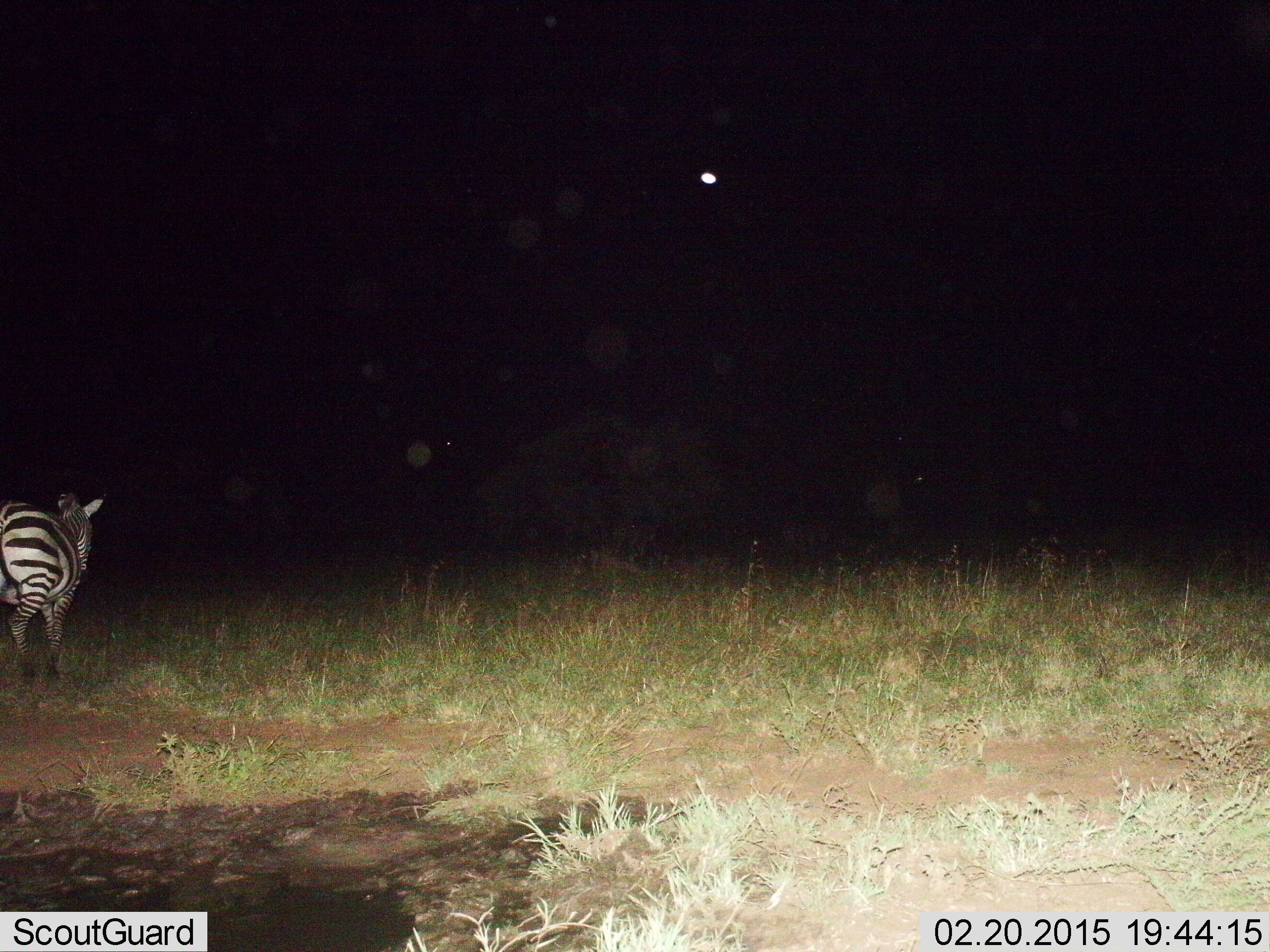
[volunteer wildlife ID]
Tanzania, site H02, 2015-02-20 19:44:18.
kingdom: Animalia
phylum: Chordata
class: Mammalia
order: Perissodactyla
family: Equidae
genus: Equus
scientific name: Equus quagga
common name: plains zebra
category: zebra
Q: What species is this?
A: Zebra (plains zebra) (Equus quagga).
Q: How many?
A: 1.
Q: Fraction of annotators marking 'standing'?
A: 50%.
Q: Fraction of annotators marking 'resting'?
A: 0%.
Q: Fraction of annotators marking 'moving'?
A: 50%.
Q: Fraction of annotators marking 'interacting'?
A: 0%.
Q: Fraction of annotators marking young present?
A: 0%.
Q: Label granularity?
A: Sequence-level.